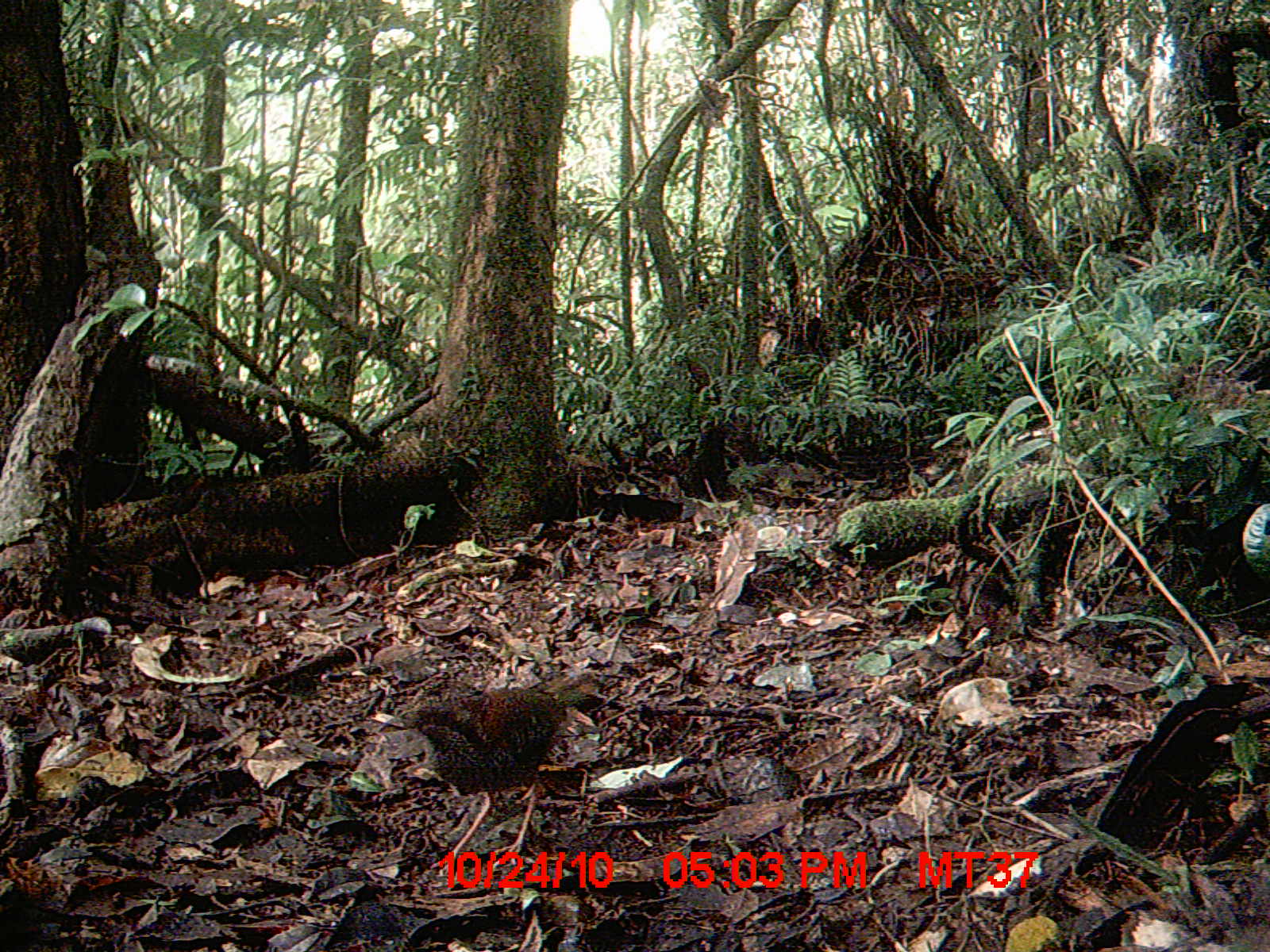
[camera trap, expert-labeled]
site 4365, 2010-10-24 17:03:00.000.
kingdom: Animalia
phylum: Chordata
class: Aves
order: Coraciiformes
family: Brachypteraciidae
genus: Brachypteracias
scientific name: Brachypteracias squamiger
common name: scaly ground-roller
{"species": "Brachypteracias squamiger (scaly ground-roller)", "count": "1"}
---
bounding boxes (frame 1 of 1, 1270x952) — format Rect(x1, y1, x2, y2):
brachypteracias squamiger: Rect(375, 668, 603, 873)